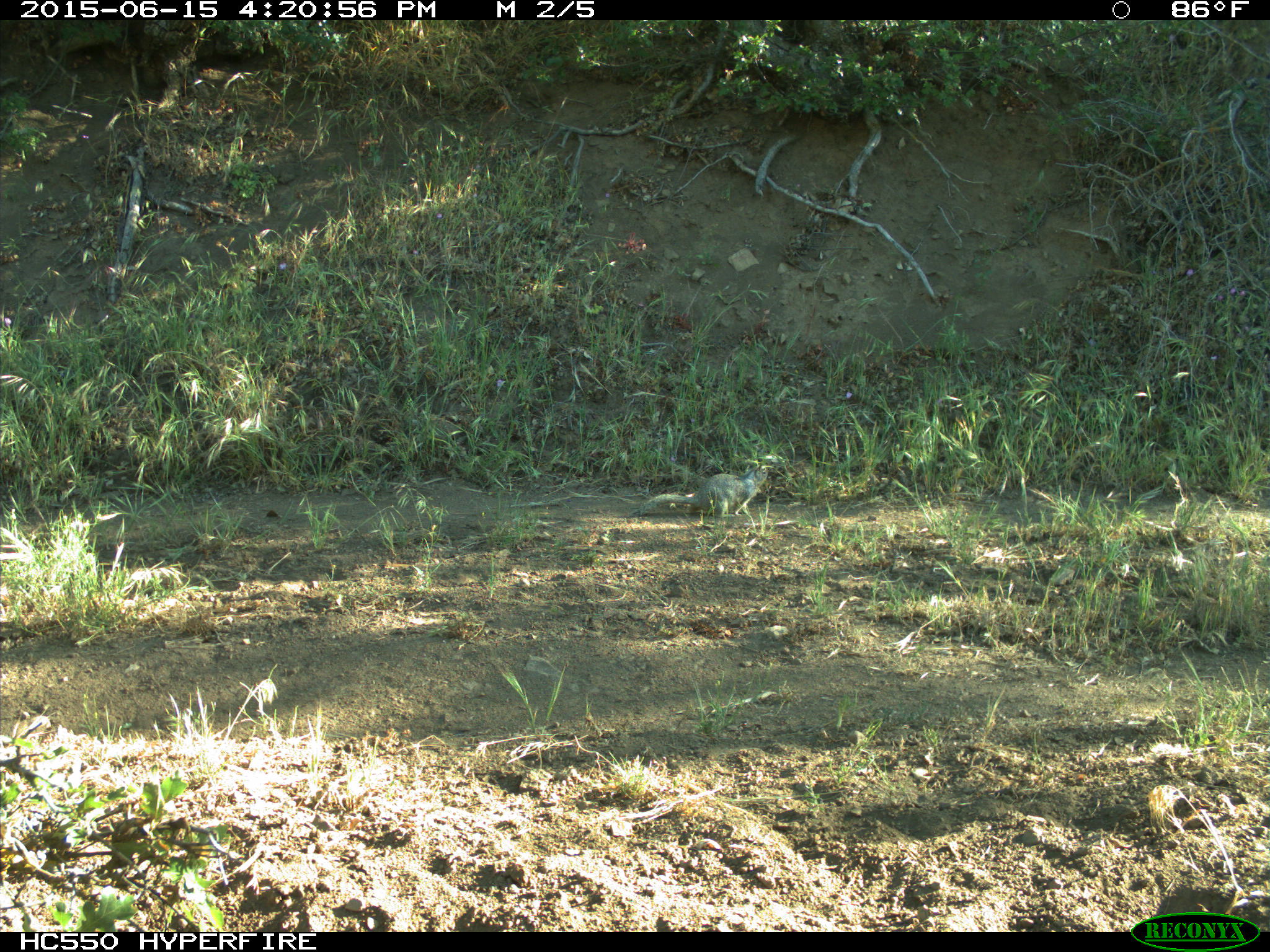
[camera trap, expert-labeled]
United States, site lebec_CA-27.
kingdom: Animalia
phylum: Chordata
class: Mammalia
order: Rodentia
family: Sciuridae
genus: Otospermophilus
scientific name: Otospermophilus beecheyi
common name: california ground squirrel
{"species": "Otospermophilus beecheyi (california ground squirrel)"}